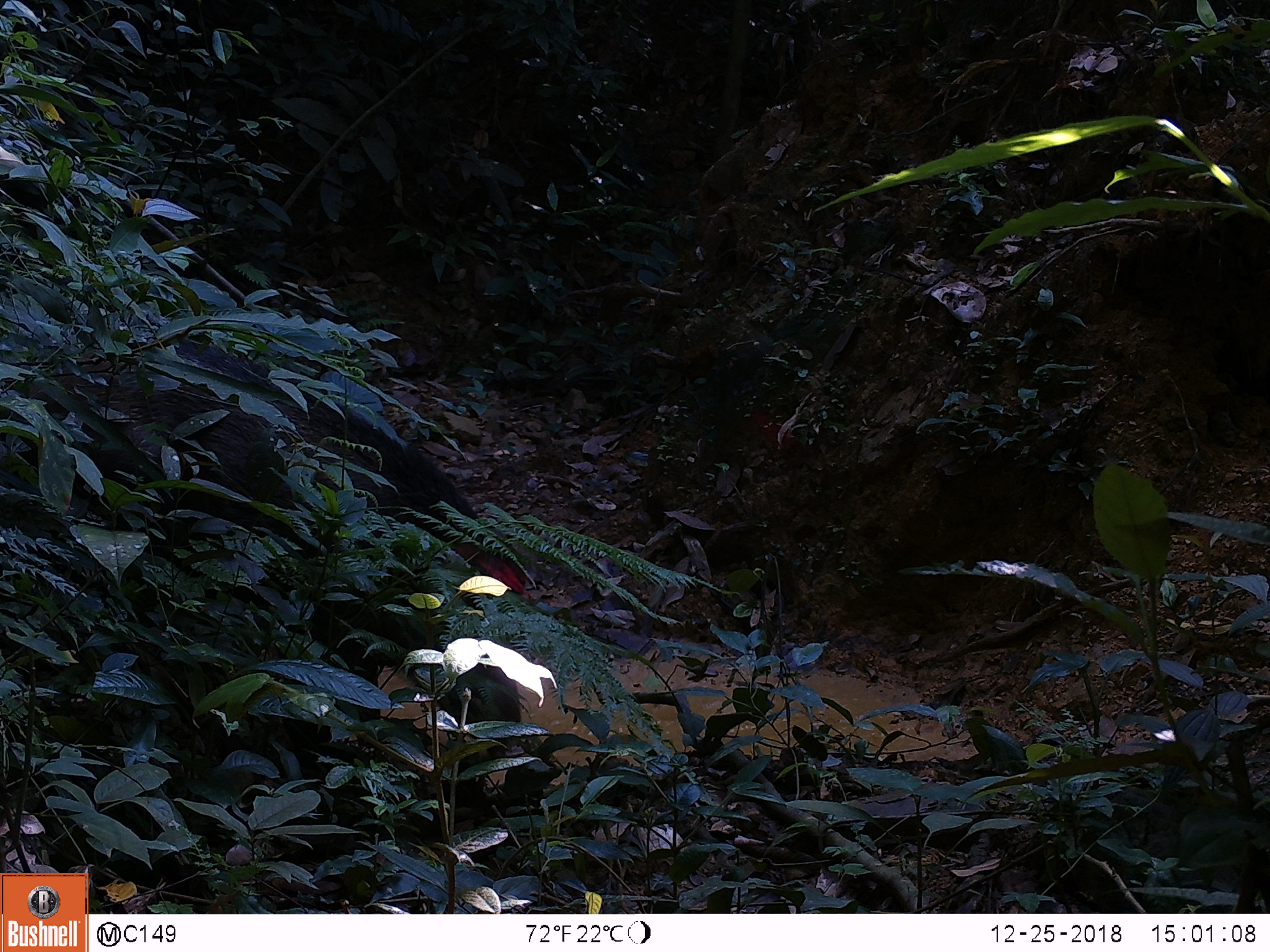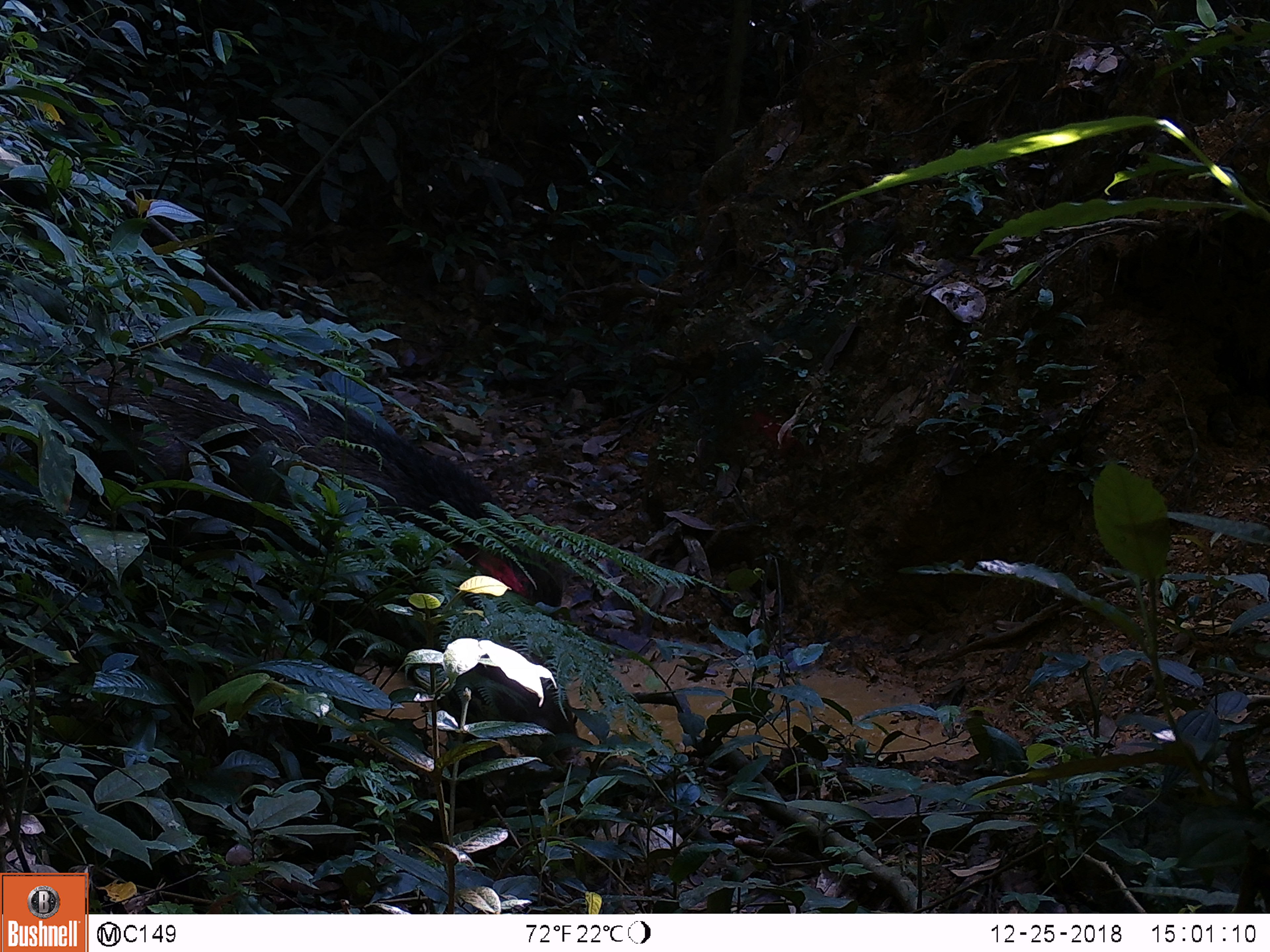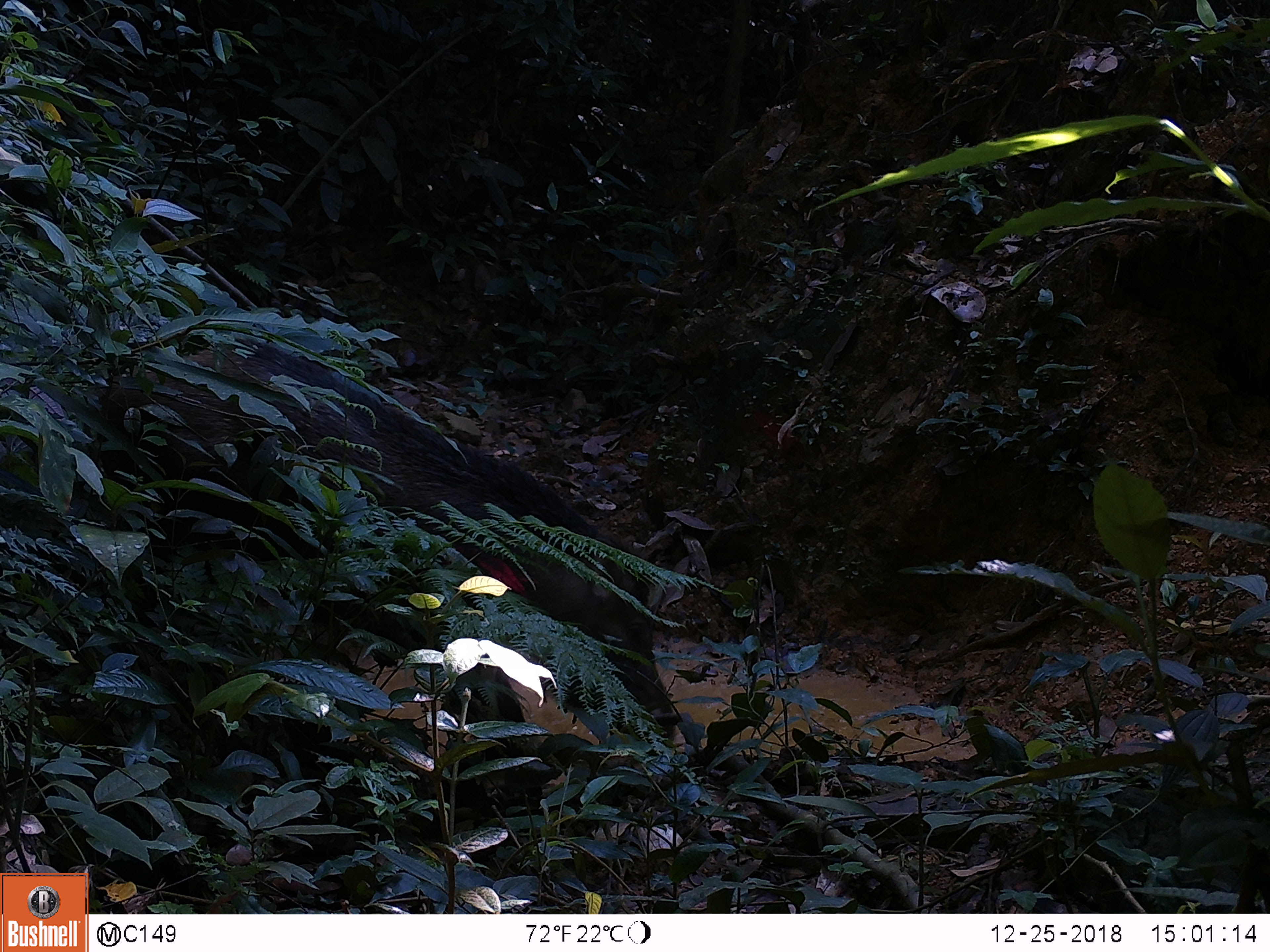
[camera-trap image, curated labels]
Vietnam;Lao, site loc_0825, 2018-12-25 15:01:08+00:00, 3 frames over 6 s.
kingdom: Animalia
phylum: Chordata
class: Mammalia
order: Artiodactyla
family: Suidae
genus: Sus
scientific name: Sus scrofa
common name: eurasian wild pig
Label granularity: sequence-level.